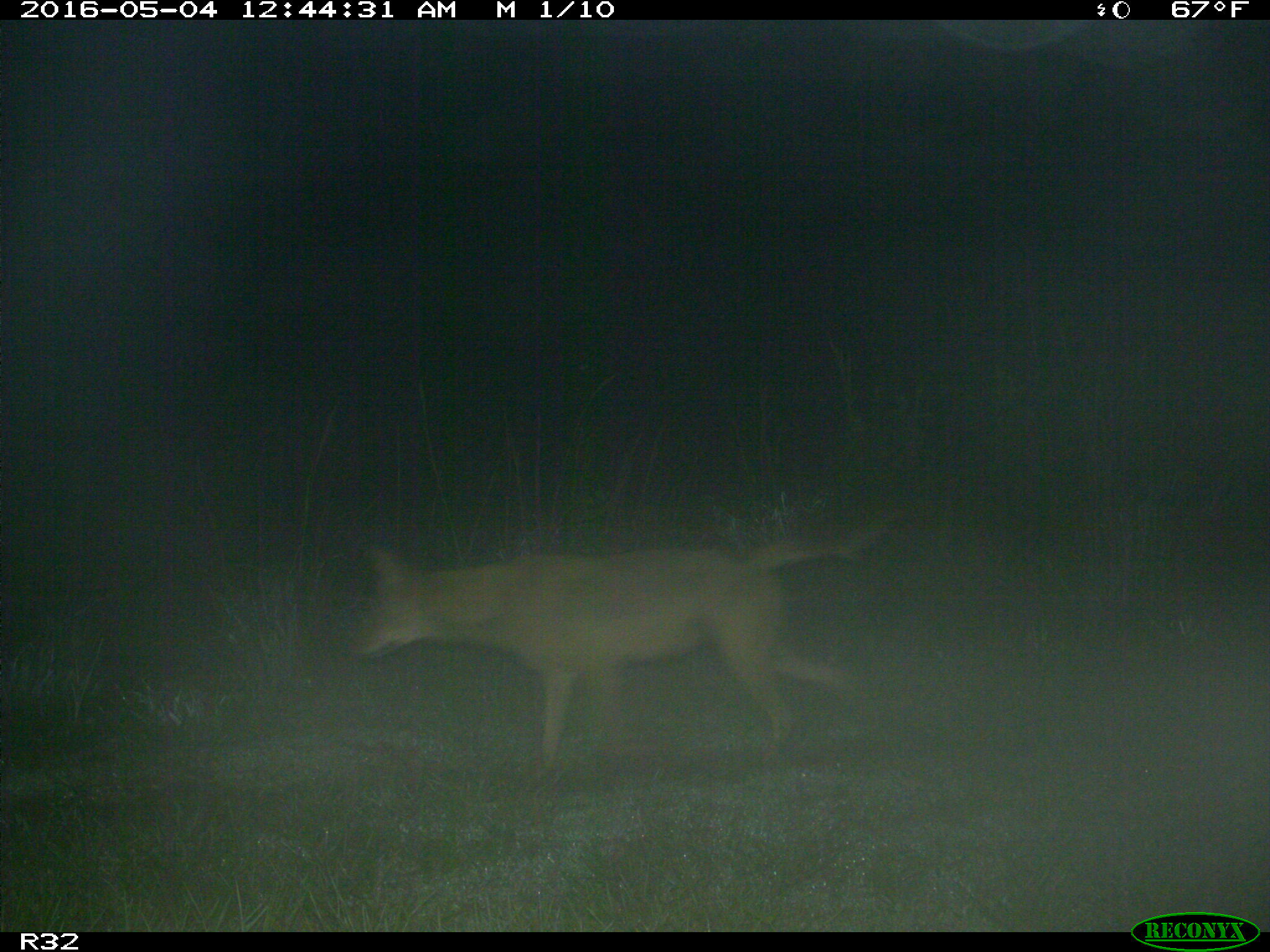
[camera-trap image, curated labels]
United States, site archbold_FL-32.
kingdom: Animalia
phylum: Chordata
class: Mammalia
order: Carnivora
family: Canidae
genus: Canis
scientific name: Canis latrans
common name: coyote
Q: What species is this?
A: Canis latrans (coyote).